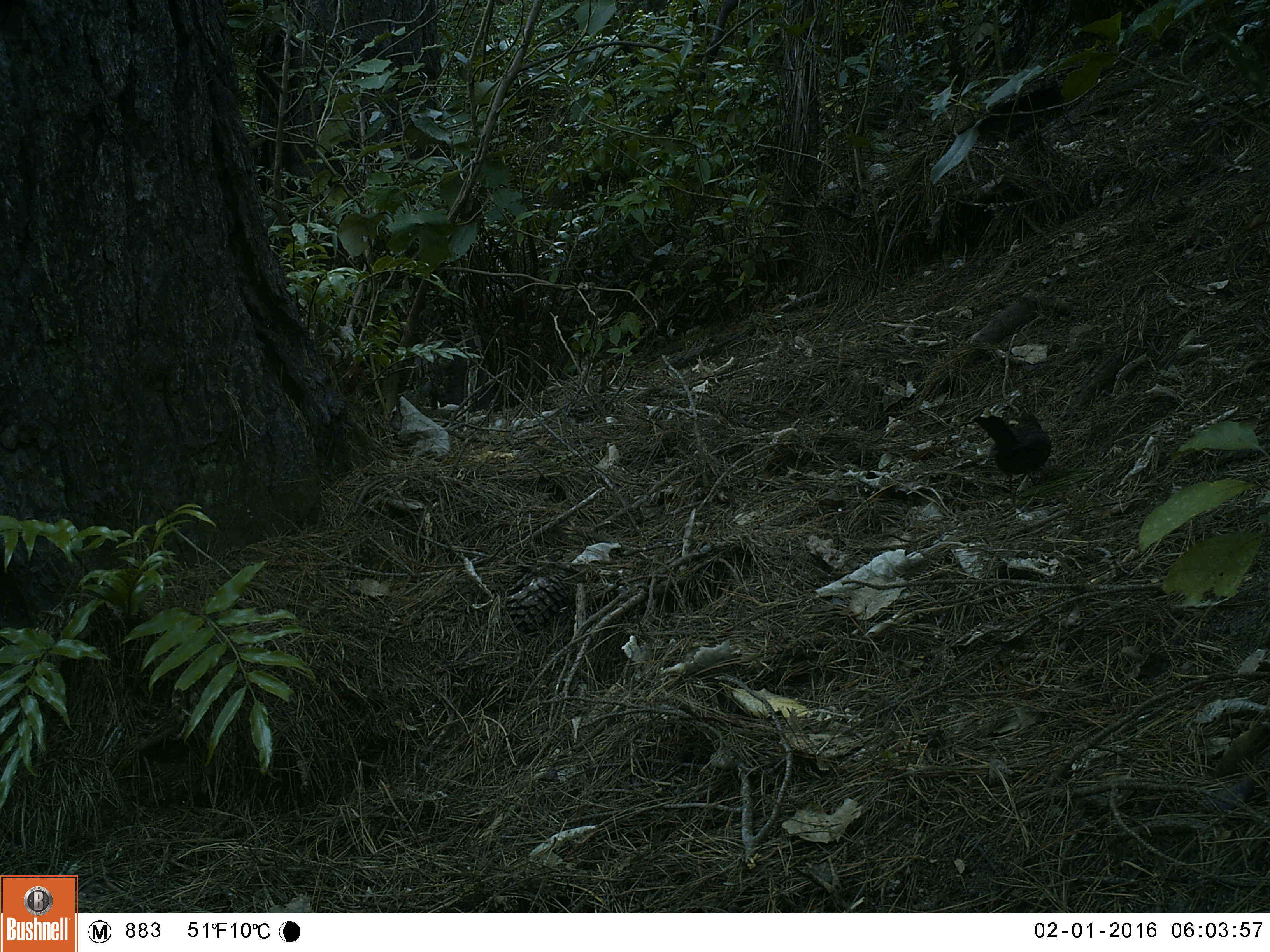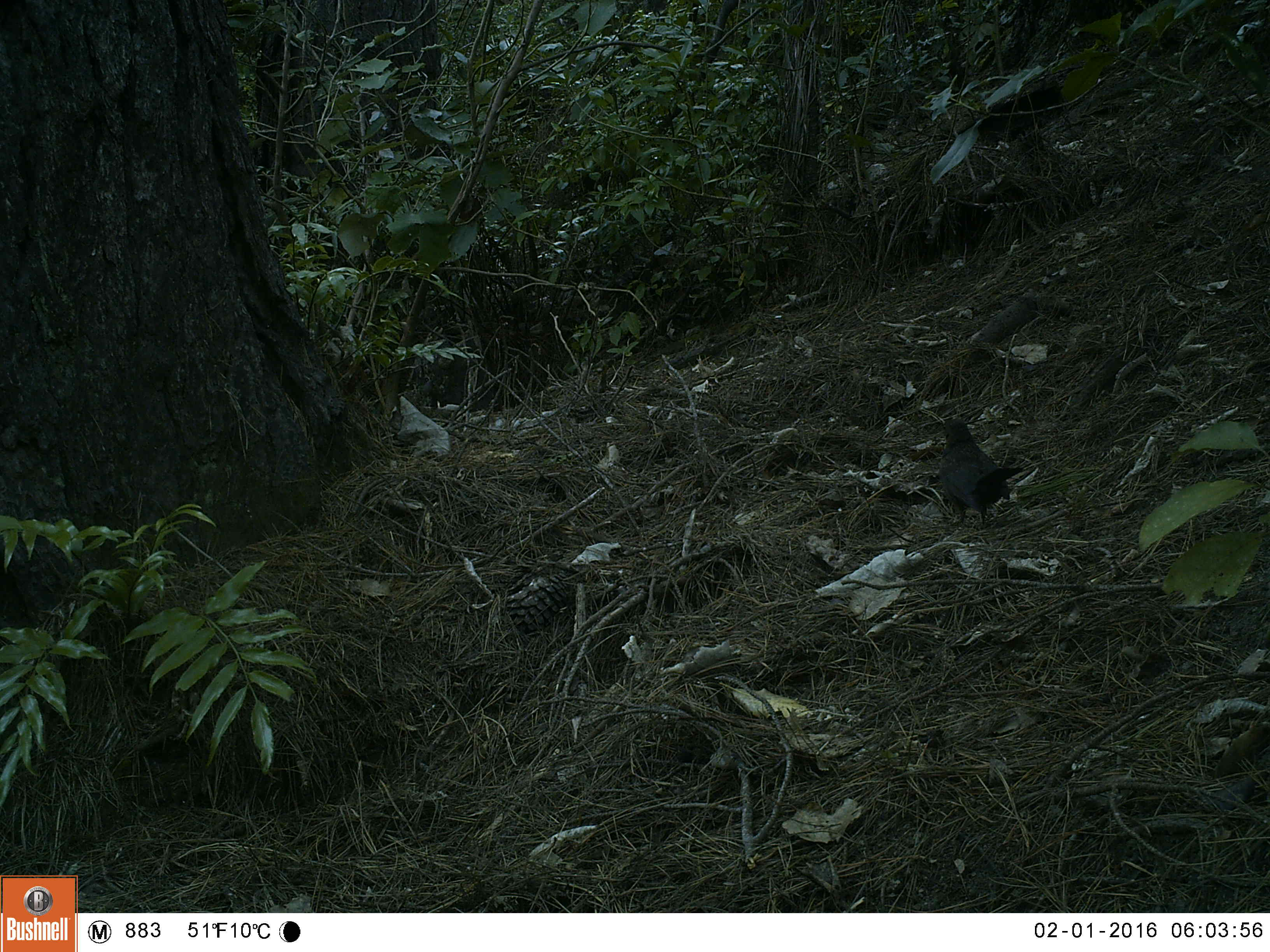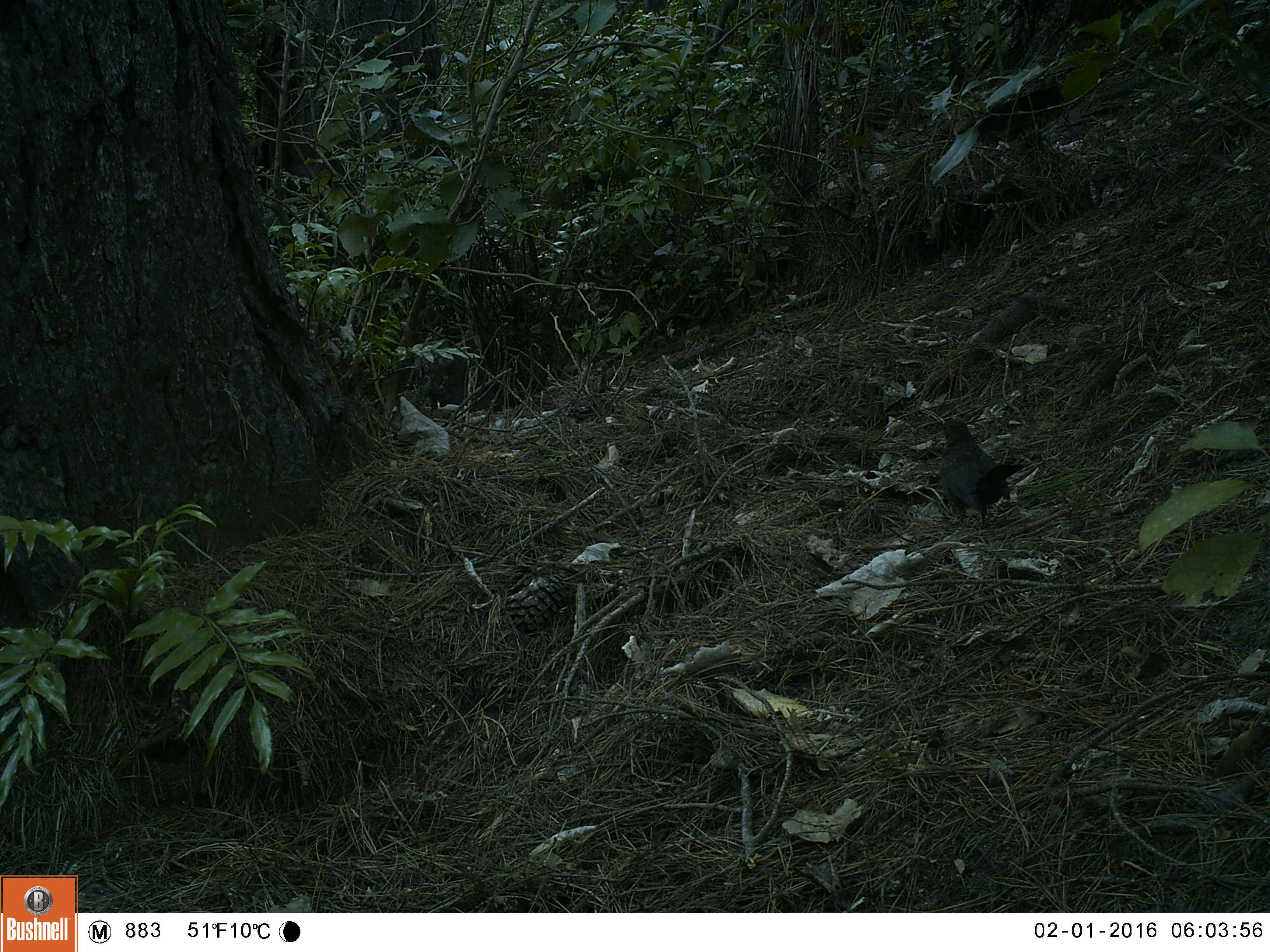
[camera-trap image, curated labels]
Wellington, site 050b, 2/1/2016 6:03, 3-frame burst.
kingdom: Animalia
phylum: Chordata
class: Aves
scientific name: Aves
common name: bird